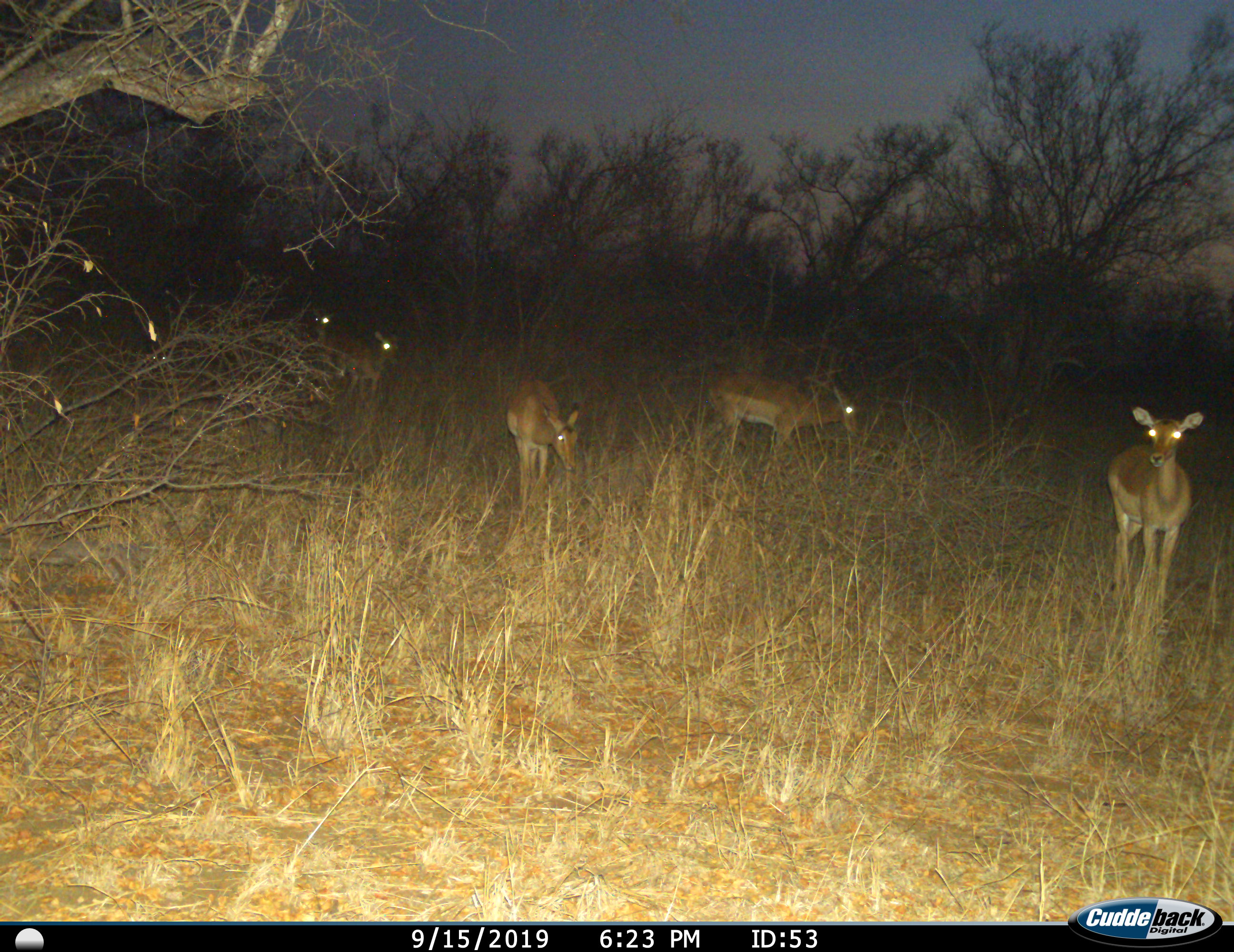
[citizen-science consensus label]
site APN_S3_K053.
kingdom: Animalia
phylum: Chordata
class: Mammalia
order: Artiodactyla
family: Bovidae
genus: Aepyceros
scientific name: Aepyceros melampus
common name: impala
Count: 5.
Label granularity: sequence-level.